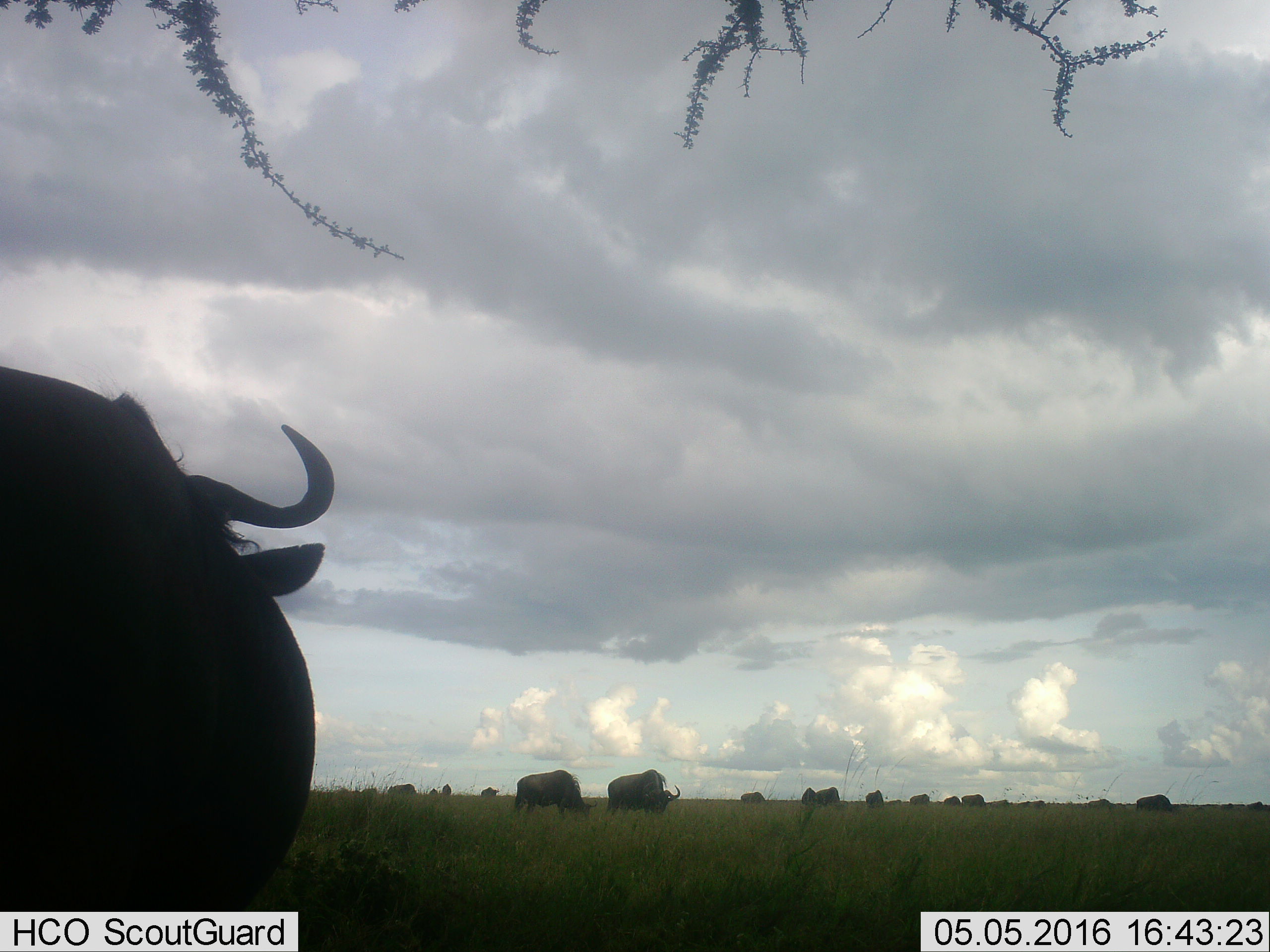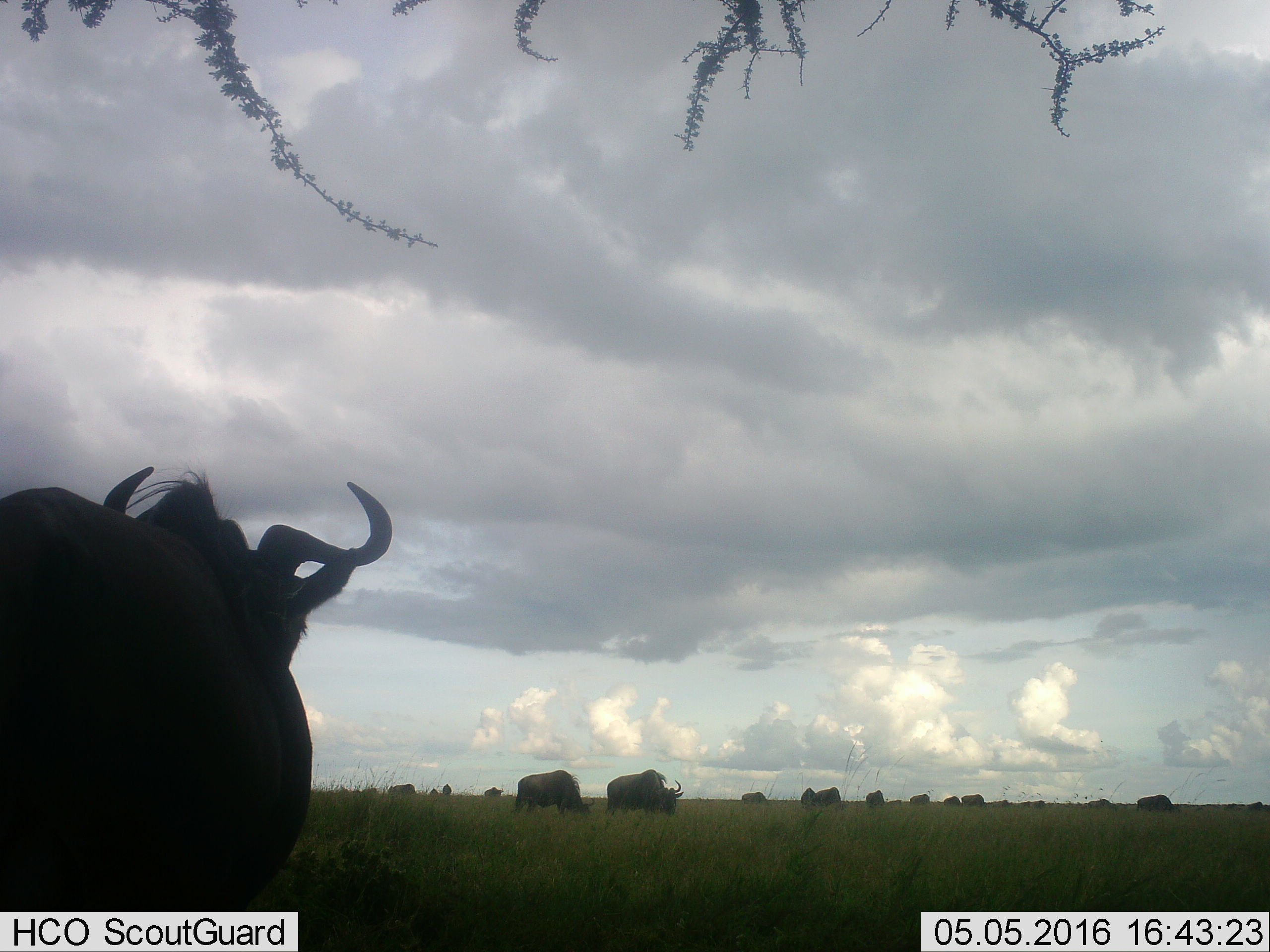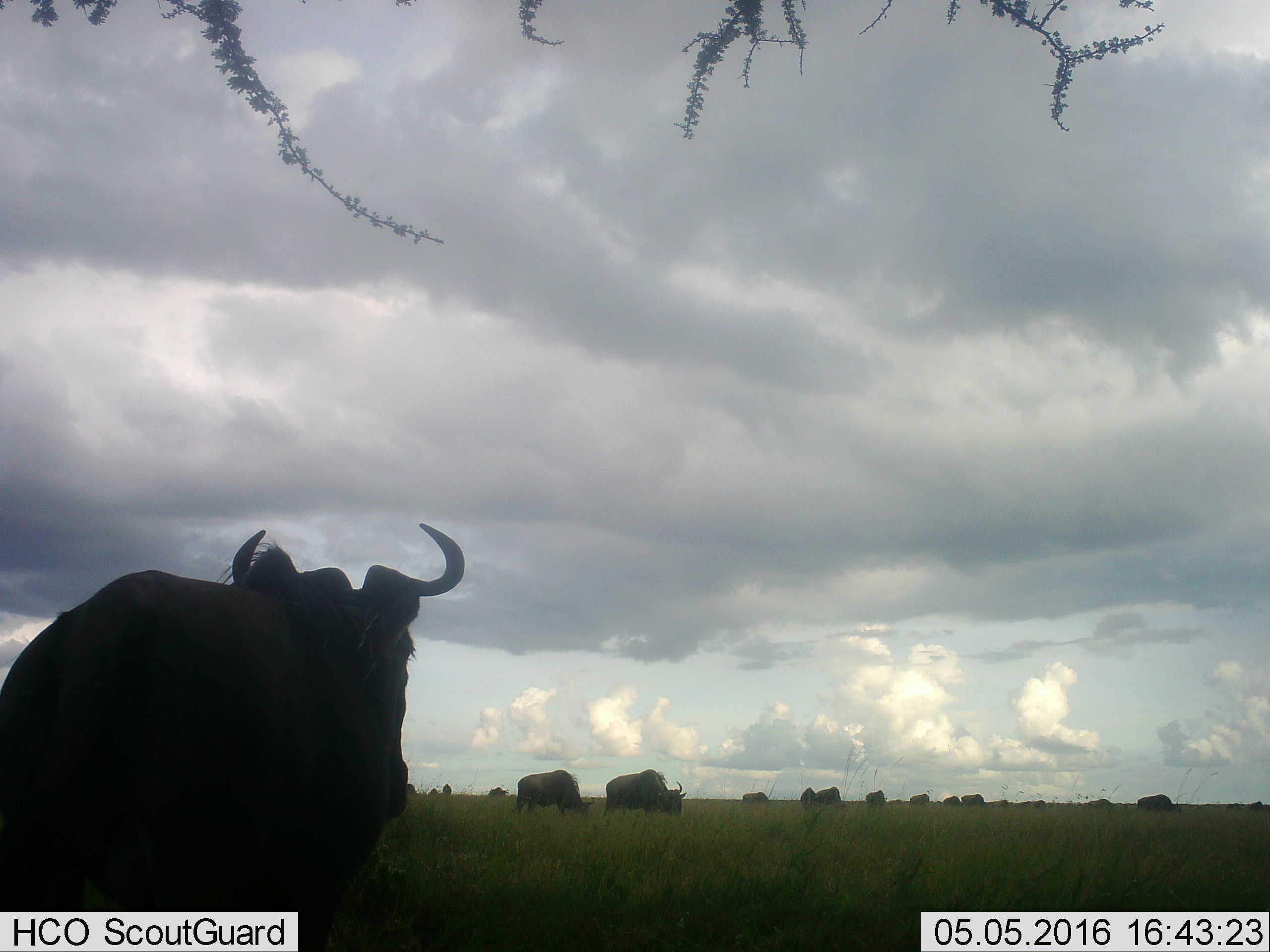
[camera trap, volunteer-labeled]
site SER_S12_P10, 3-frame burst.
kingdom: Animalia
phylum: Chordata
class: Mammalia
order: Artiodactyla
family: Bovidae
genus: Connochaetes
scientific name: Connochaetes taurinus taurinus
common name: blue wildebeest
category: wildebeestblue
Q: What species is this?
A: Wildebeestblue (blue wildebeest) (Connochaetes taurinus taurinus).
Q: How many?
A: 11-50.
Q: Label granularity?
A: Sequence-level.